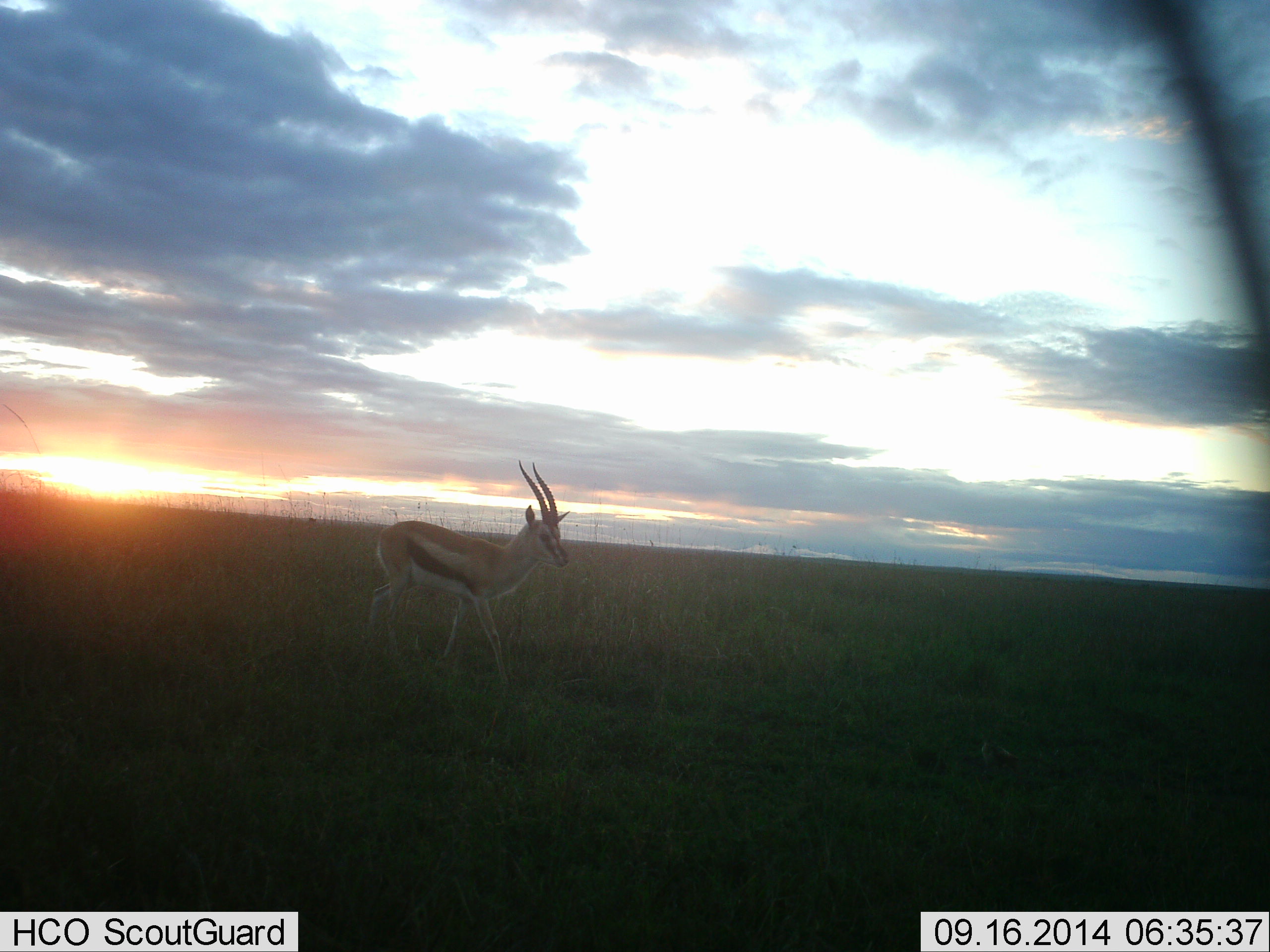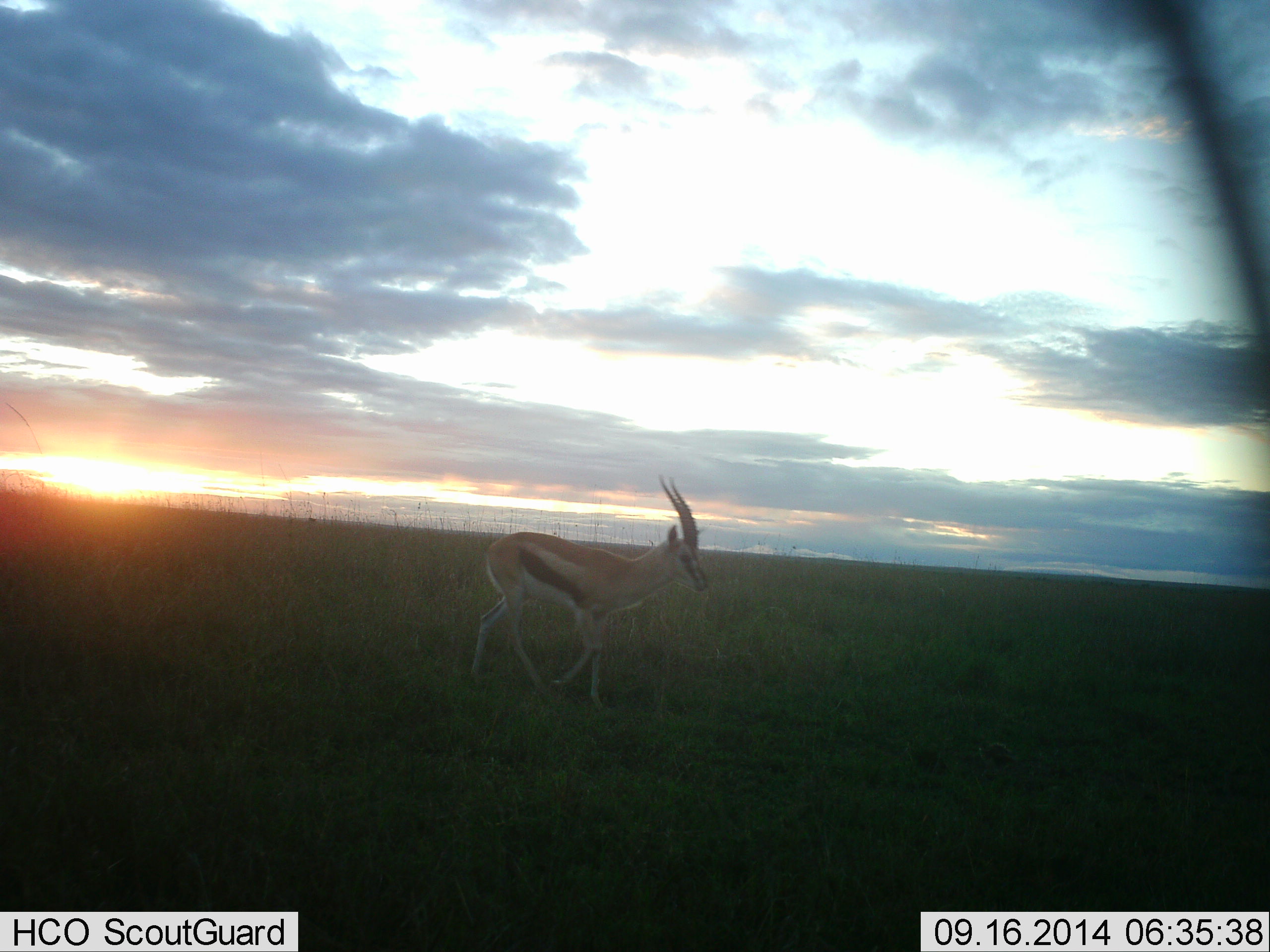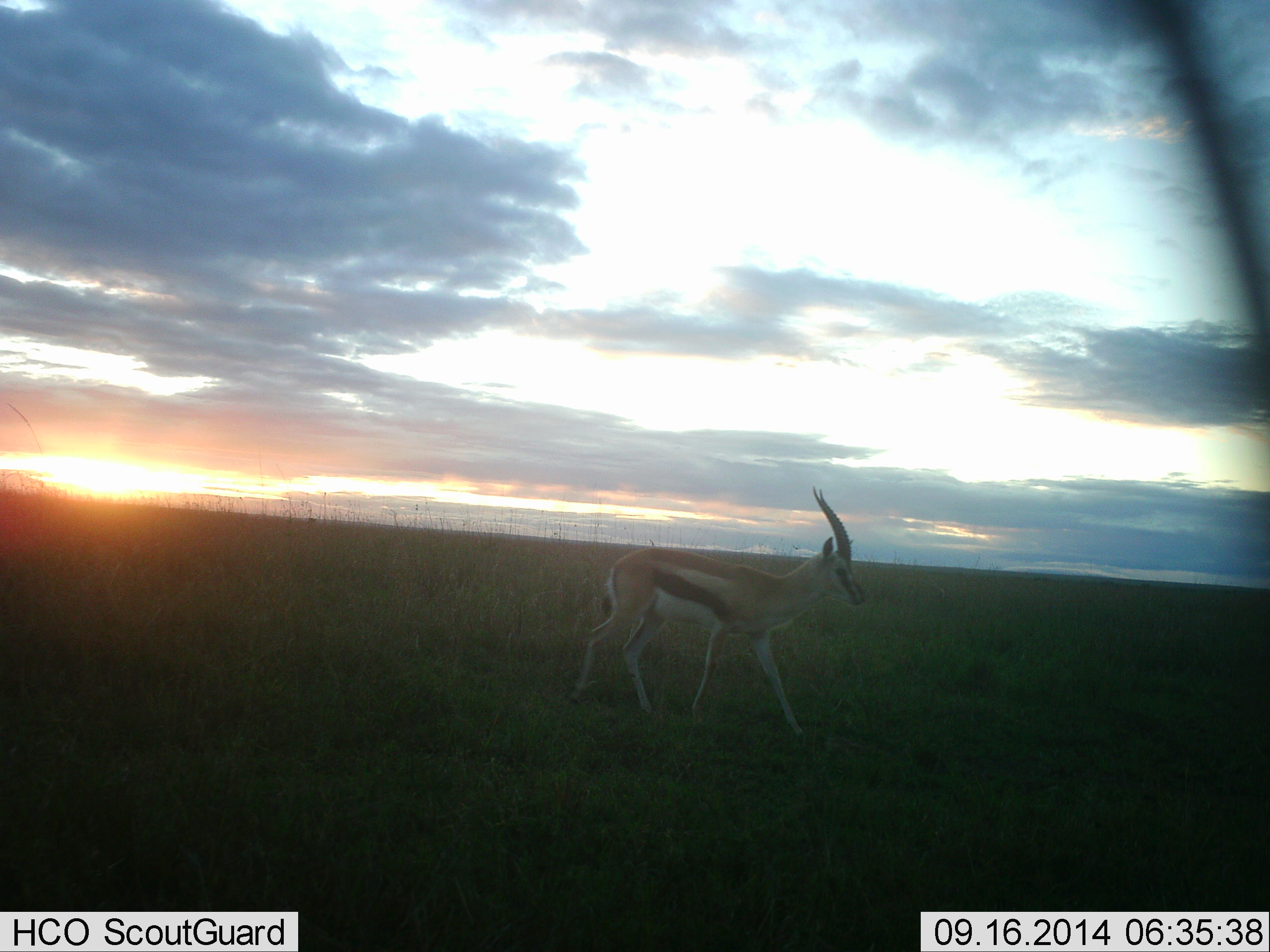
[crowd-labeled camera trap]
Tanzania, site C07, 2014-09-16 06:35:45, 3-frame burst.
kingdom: Animalia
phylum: Chordata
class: Mammalia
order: Artiodactyla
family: Bovidae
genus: Eudorcas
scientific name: Eudorcas thomsonii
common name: thomson's gazelle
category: gazellethomsons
Gazellethomsons (thomson's gazelle) (Eudorcas thomsonii), count 1. Behavior (volunteer vote fractions): standing 0%, resting 0%, moving 100%, interacting 0%. Young present (vote fraction): 0%. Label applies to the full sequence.